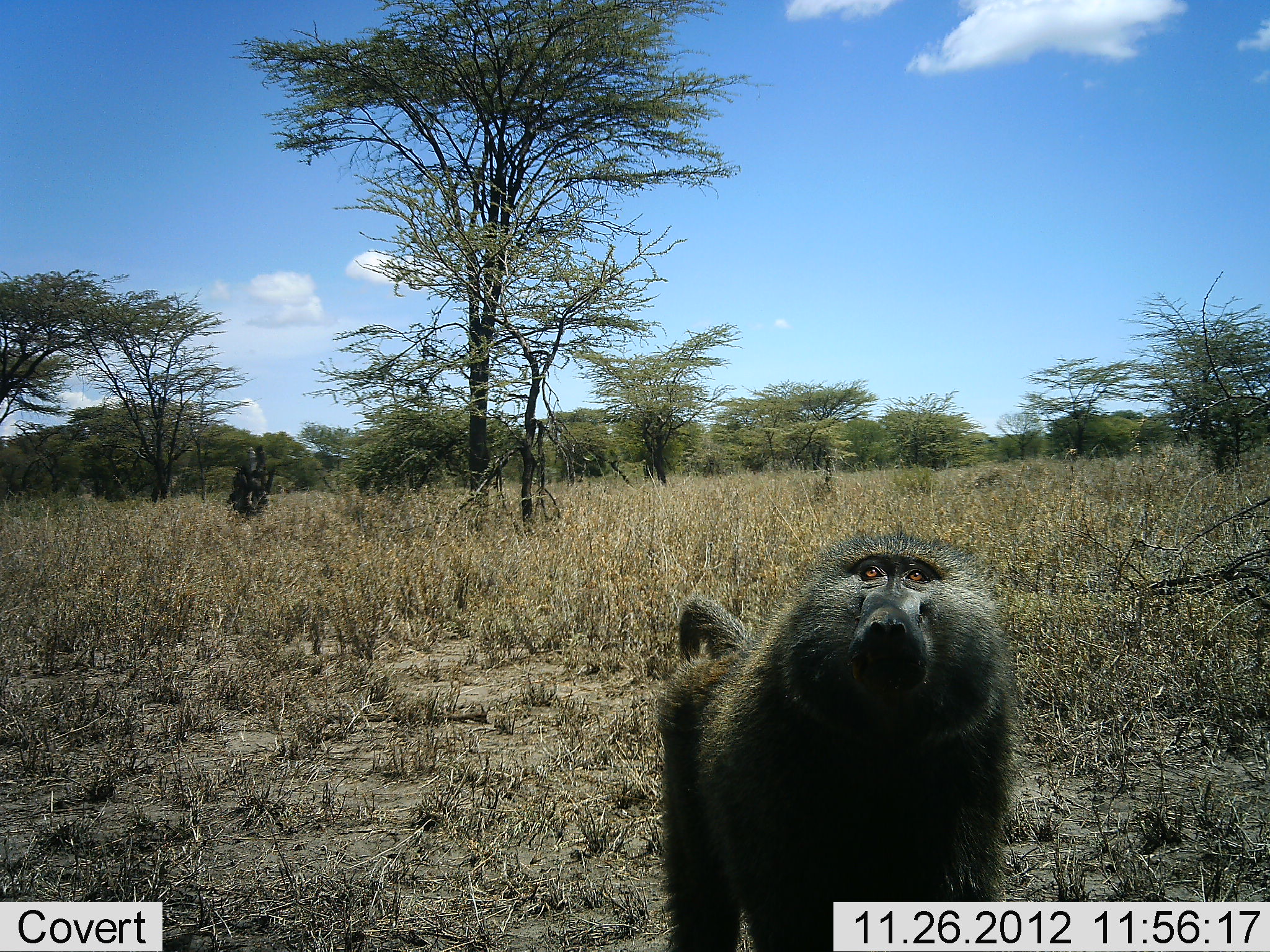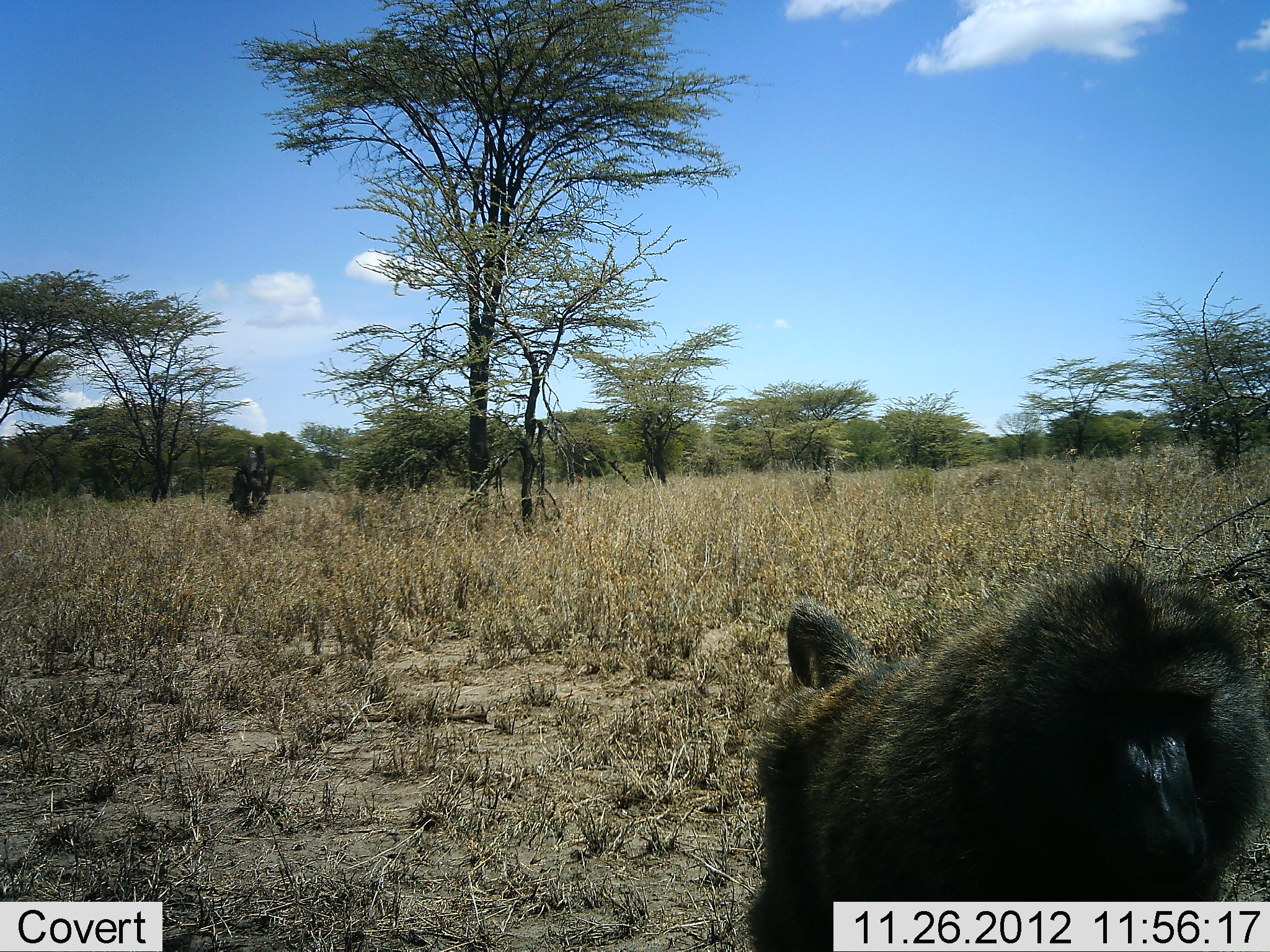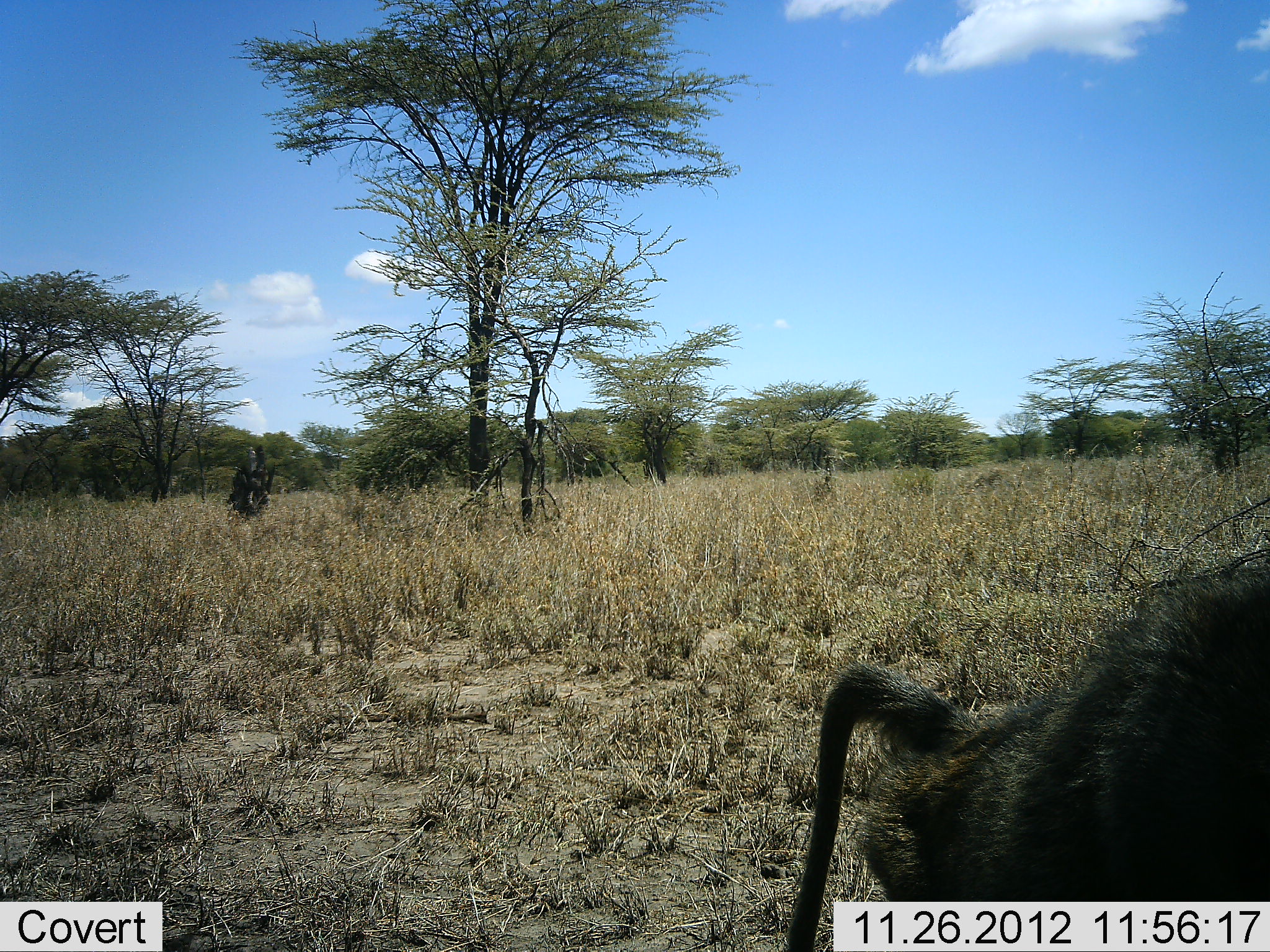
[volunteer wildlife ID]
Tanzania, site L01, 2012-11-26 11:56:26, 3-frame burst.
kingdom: Animalia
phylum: Chordata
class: Mammalia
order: Primates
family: Cercopithecidae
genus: Papio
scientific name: Papio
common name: baboon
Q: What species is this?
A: Baboon (Papio).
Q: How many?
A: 1.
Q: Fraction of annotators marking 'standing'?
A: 17%.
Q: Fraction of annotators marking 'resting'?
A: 0%.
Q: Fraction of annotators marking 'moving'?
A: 83%.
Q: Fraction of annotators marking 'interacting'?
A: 6%.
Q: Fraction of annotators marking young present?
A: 0%.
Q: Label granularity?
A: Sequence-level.